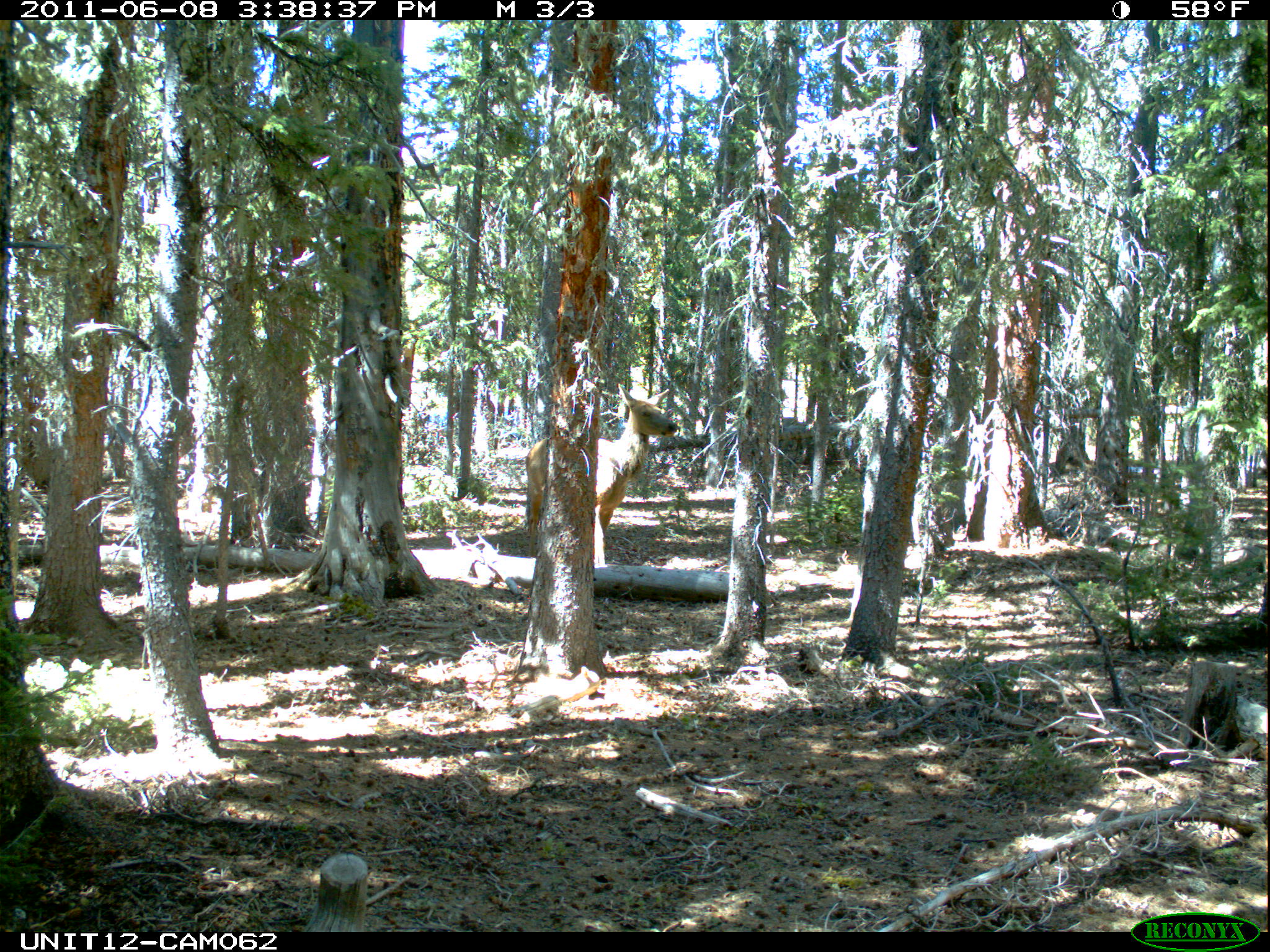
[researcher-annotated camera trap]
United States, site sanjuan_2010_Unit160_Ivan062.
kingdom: Animalia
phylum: Chordata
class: Mammalia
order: Artiodactyla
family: Cervidae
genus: Cervus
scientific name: Cervus elaphus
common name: red deer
Cervus elaphus (red deer).